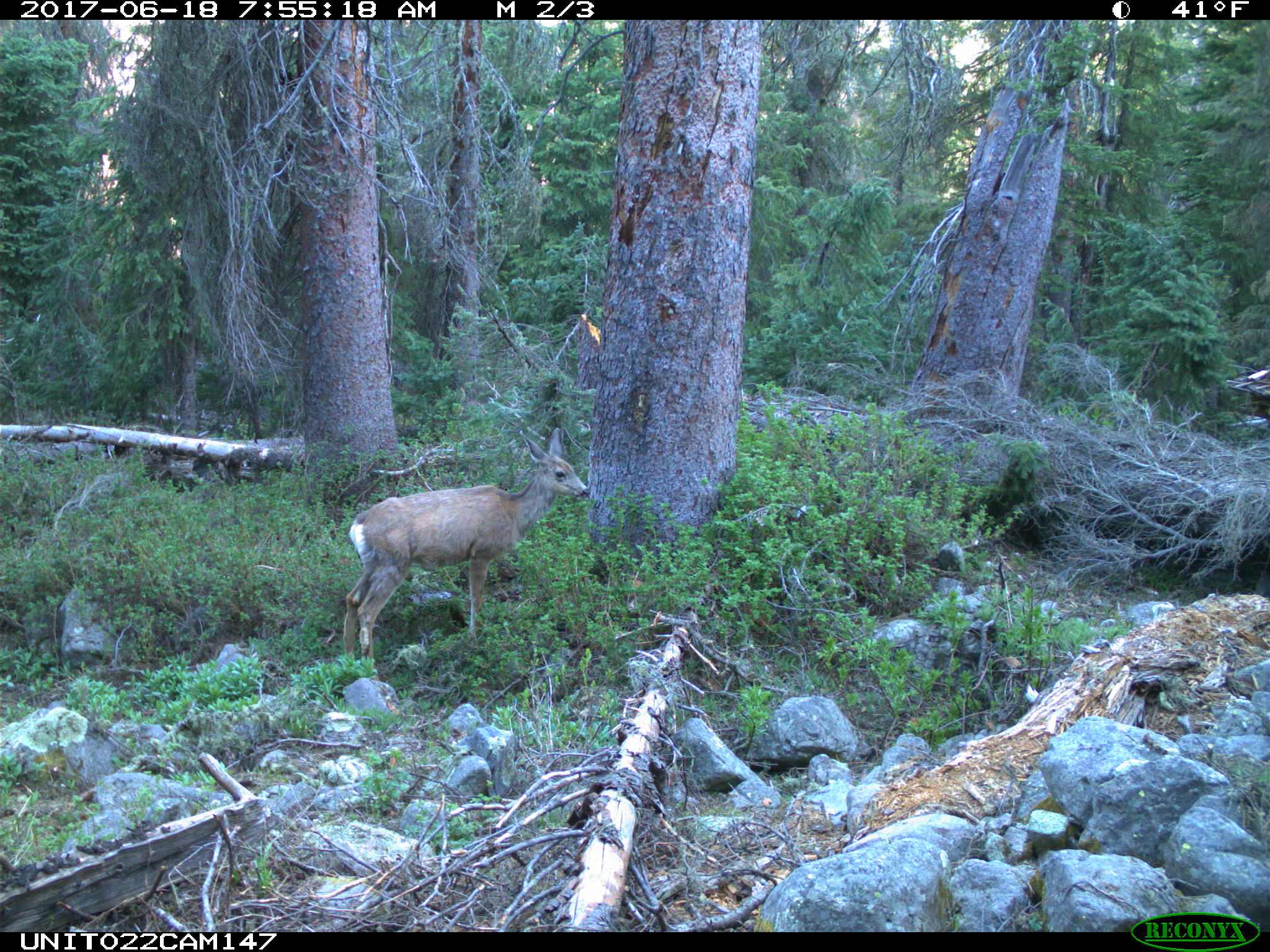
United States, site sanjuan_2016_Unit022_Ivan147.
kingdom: Animalia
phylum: Chordata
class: Mammalia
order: Artiodactyla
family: Cervidae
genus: Odocoileus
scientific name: Odocoileus hemionus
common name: mule deer